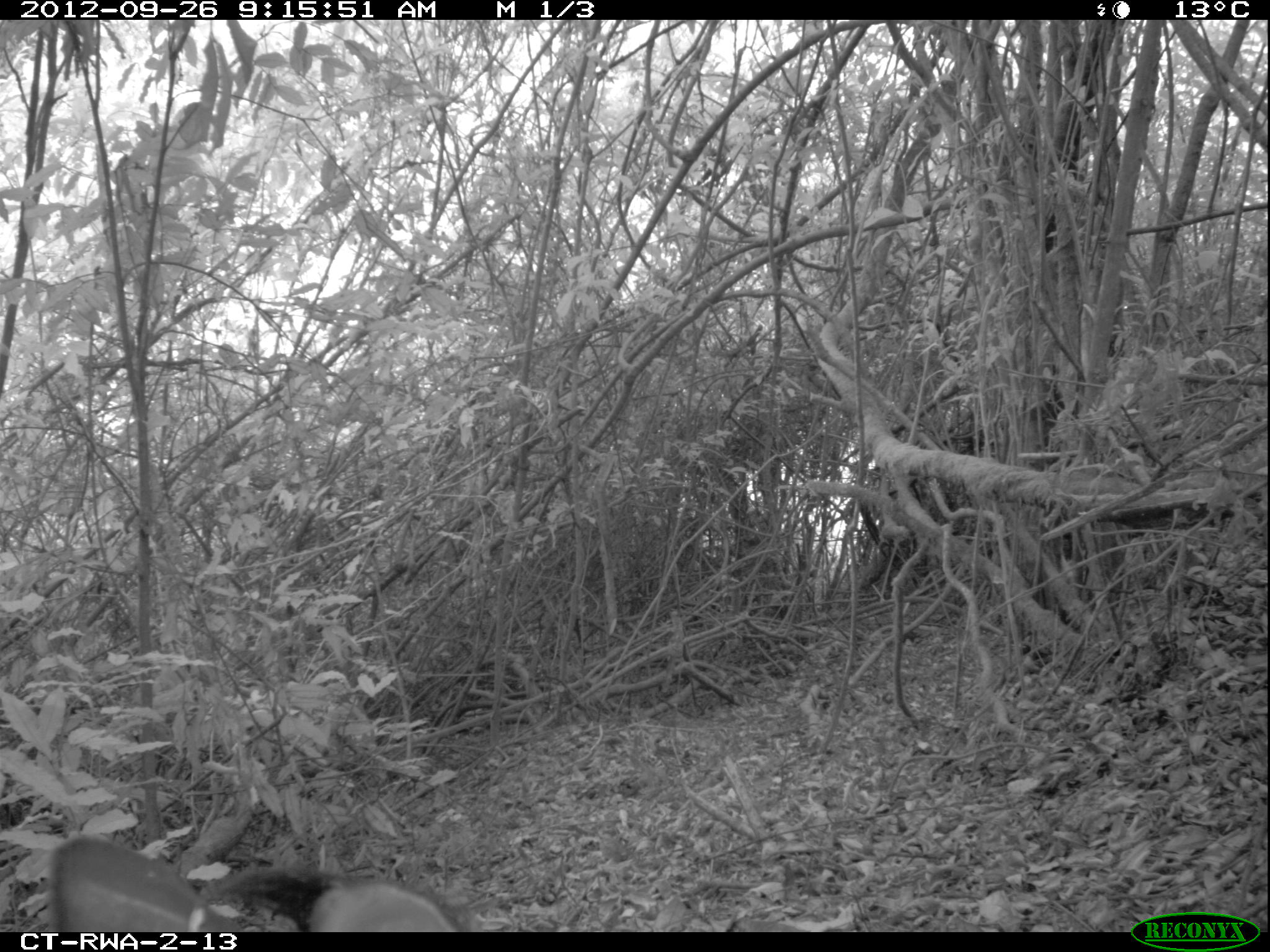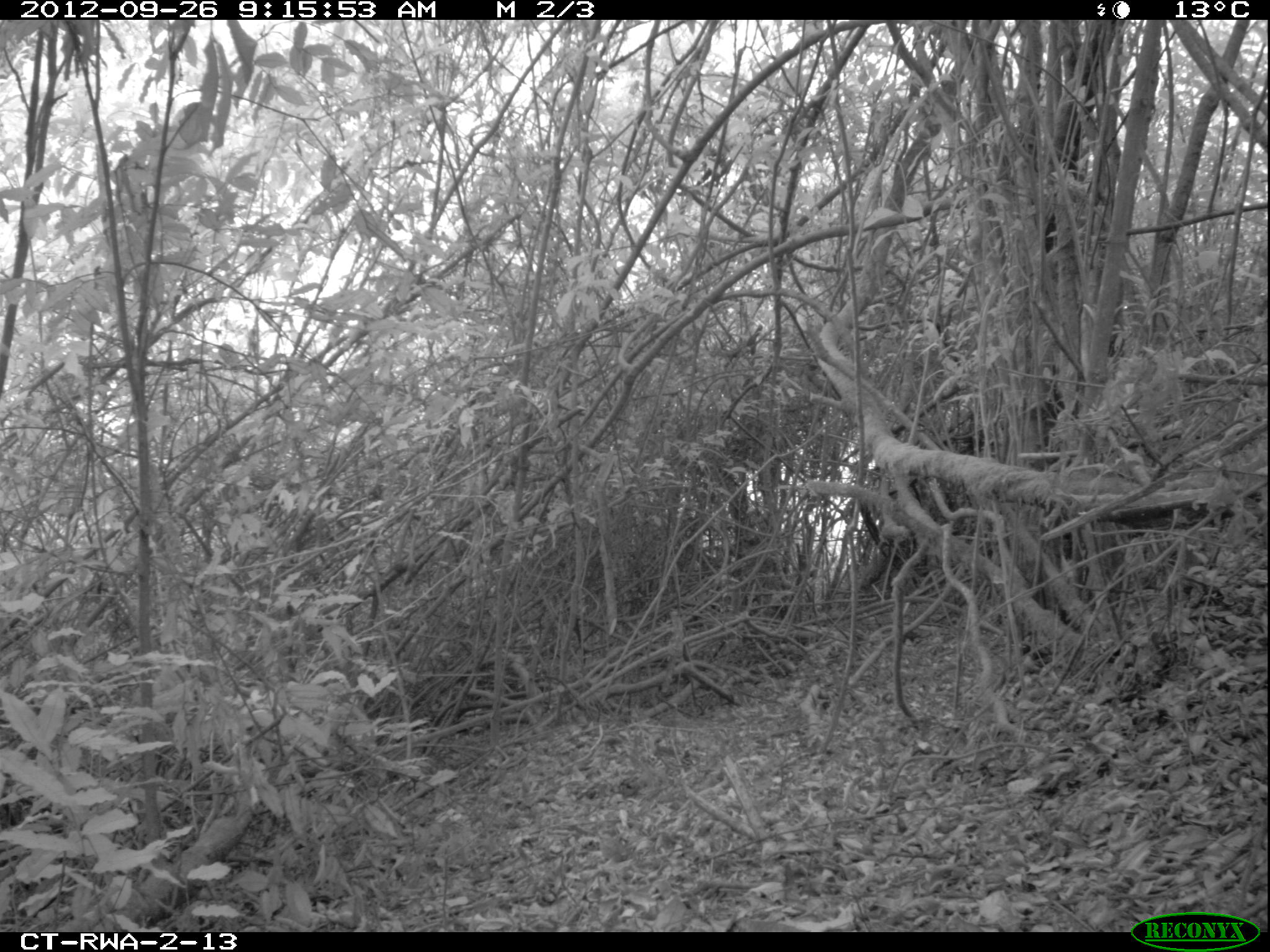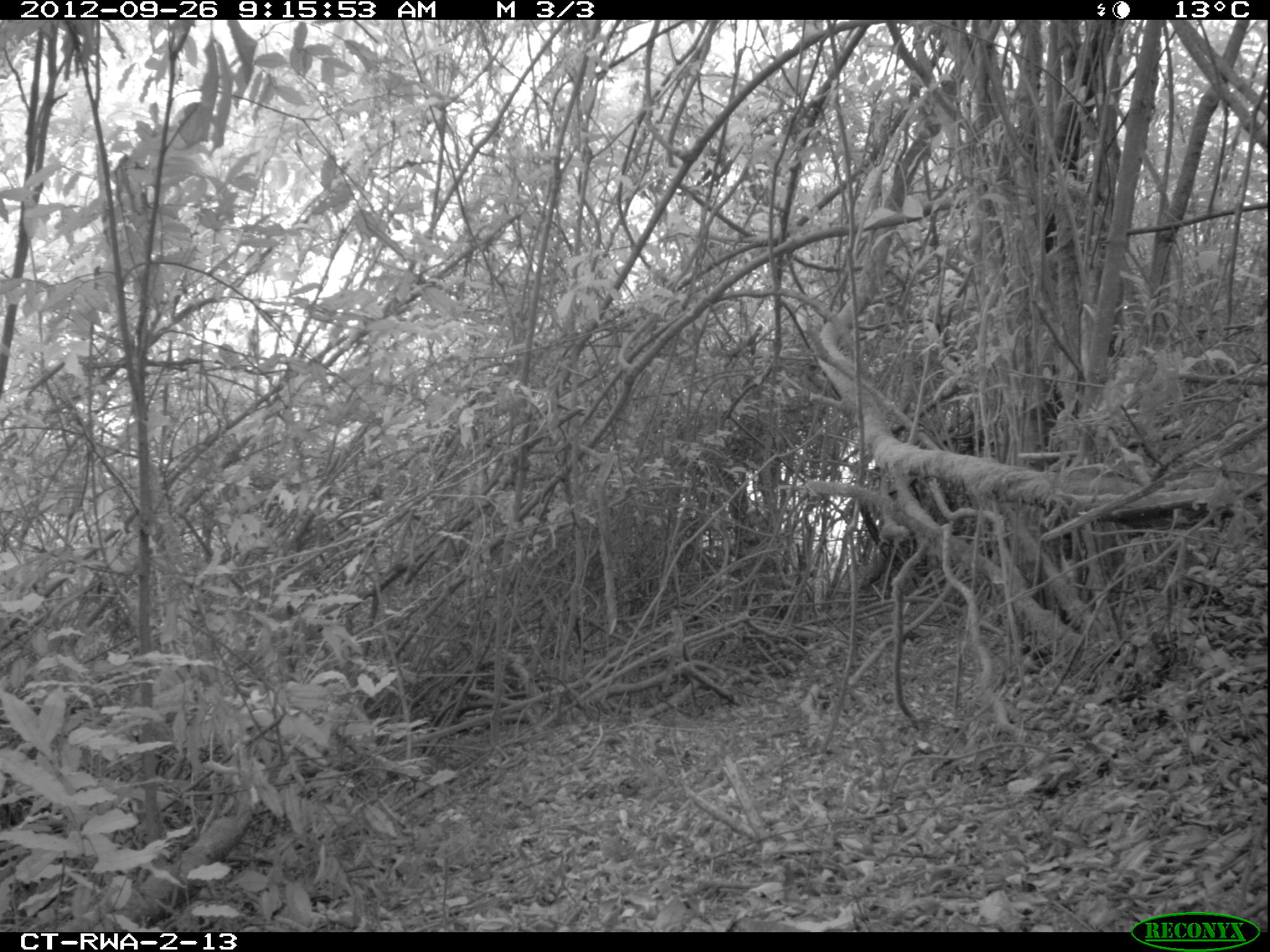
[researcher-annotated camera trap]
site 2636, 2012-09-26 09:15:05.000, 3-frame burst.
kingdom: Animalia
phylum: Chordata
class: Mammalia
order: Artiodactyla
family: Bovidae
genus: Cephalophus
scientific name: Cephalophus nigrifrons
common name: black-fronted duiker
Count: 1.